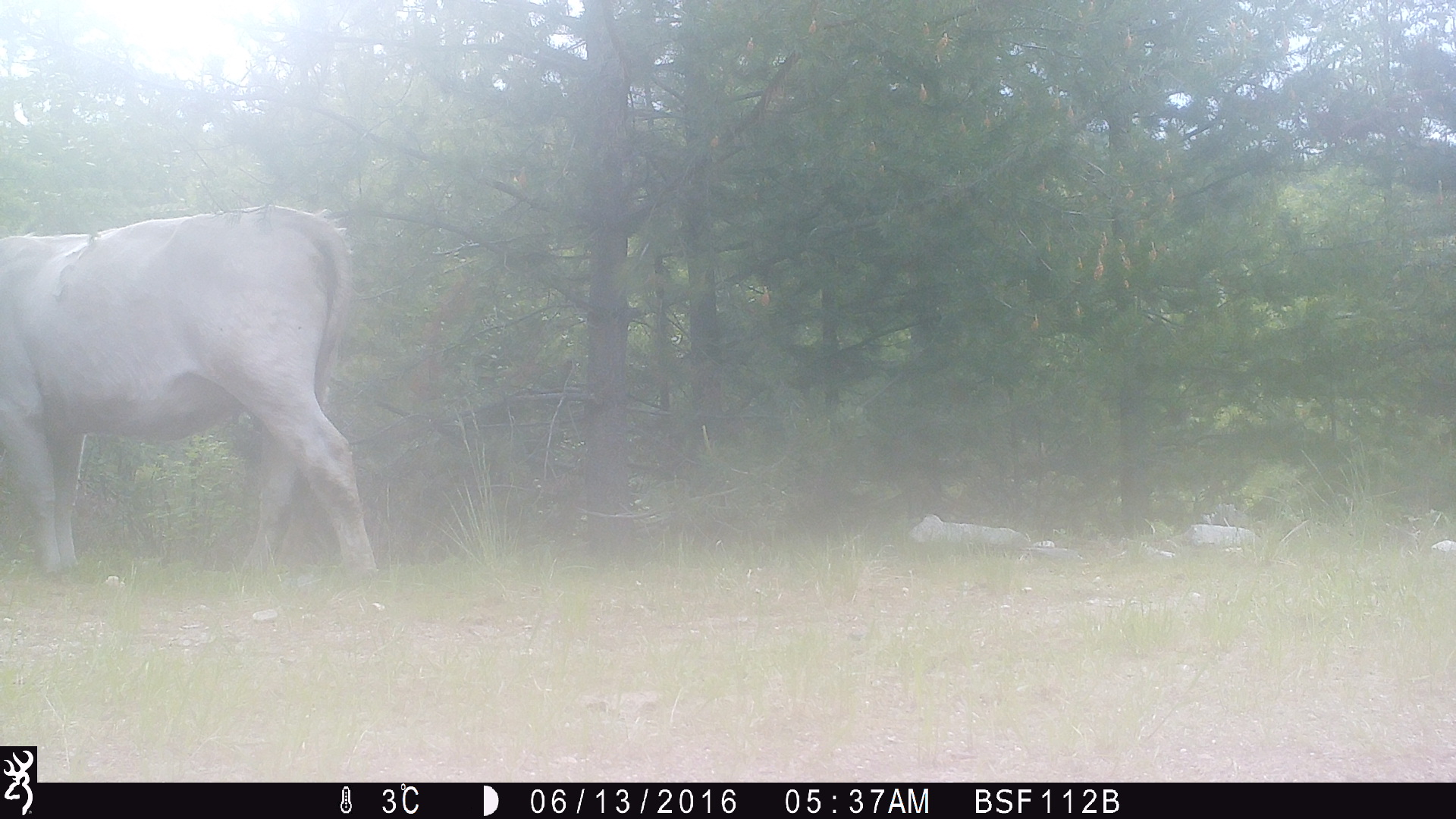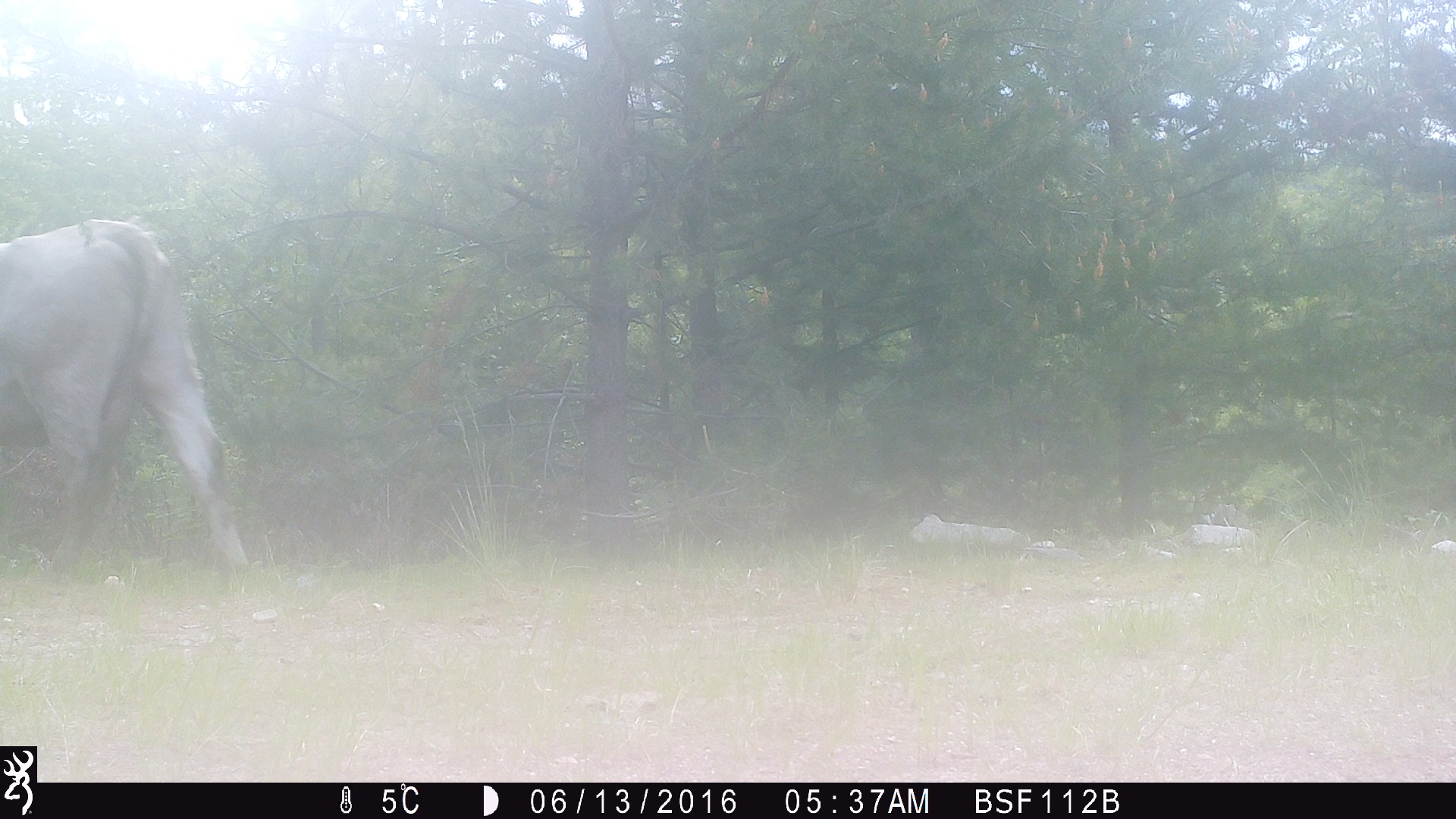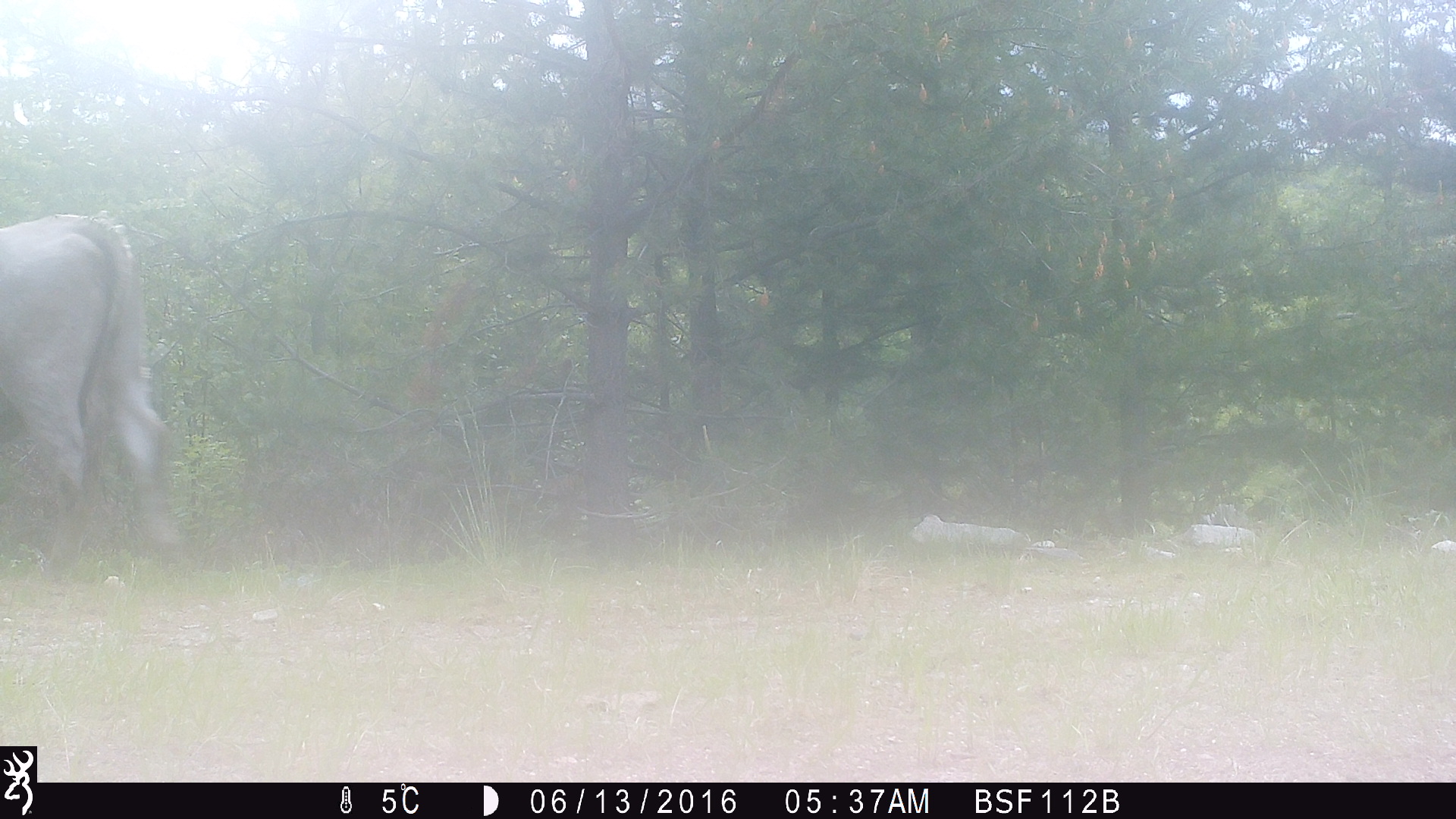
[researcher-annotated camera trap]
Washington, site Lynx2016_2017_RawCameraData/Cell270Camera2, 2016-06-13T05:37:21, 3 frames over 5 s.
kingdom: Animalia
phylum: Chordata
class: Mammalia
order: Artiodactyla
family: Bovidae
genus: Bos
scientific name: Bos taurus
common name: domestic cattle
Domestic cattle (Bos taurus). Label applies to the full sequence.